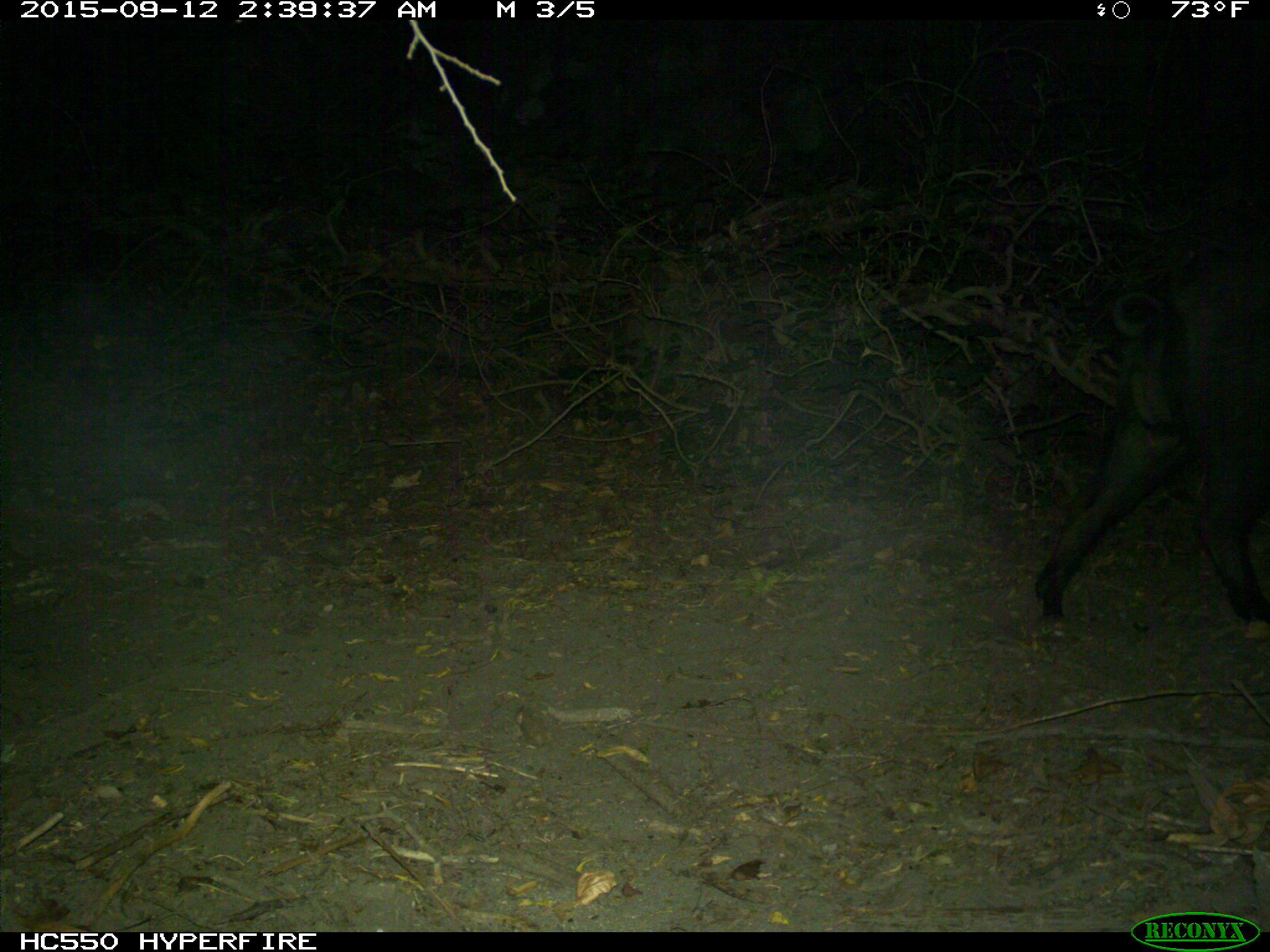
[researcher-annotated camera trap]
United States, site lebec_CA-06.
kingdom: Animalia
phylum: Chordata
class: Mammalia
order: Artiodactyla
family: Suidae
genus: Sus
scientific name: Sus scrofa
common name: wild boar